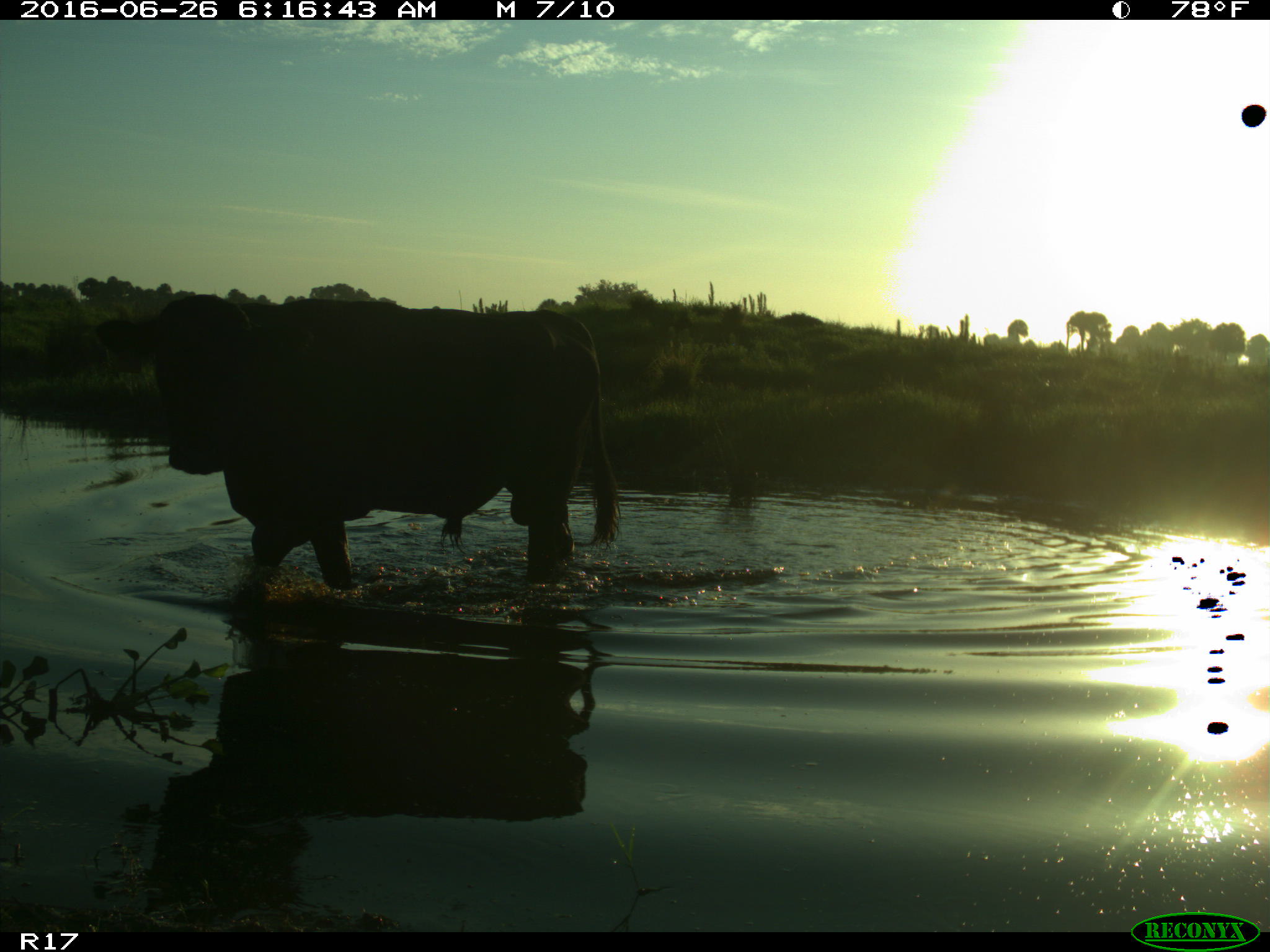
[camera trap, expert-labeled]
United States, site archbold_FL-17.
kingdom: Animalia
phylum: Chordata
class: Mammalia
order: Artiodactyla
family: Bovidae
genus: Bos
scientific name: Bos taurus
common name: domestic cow